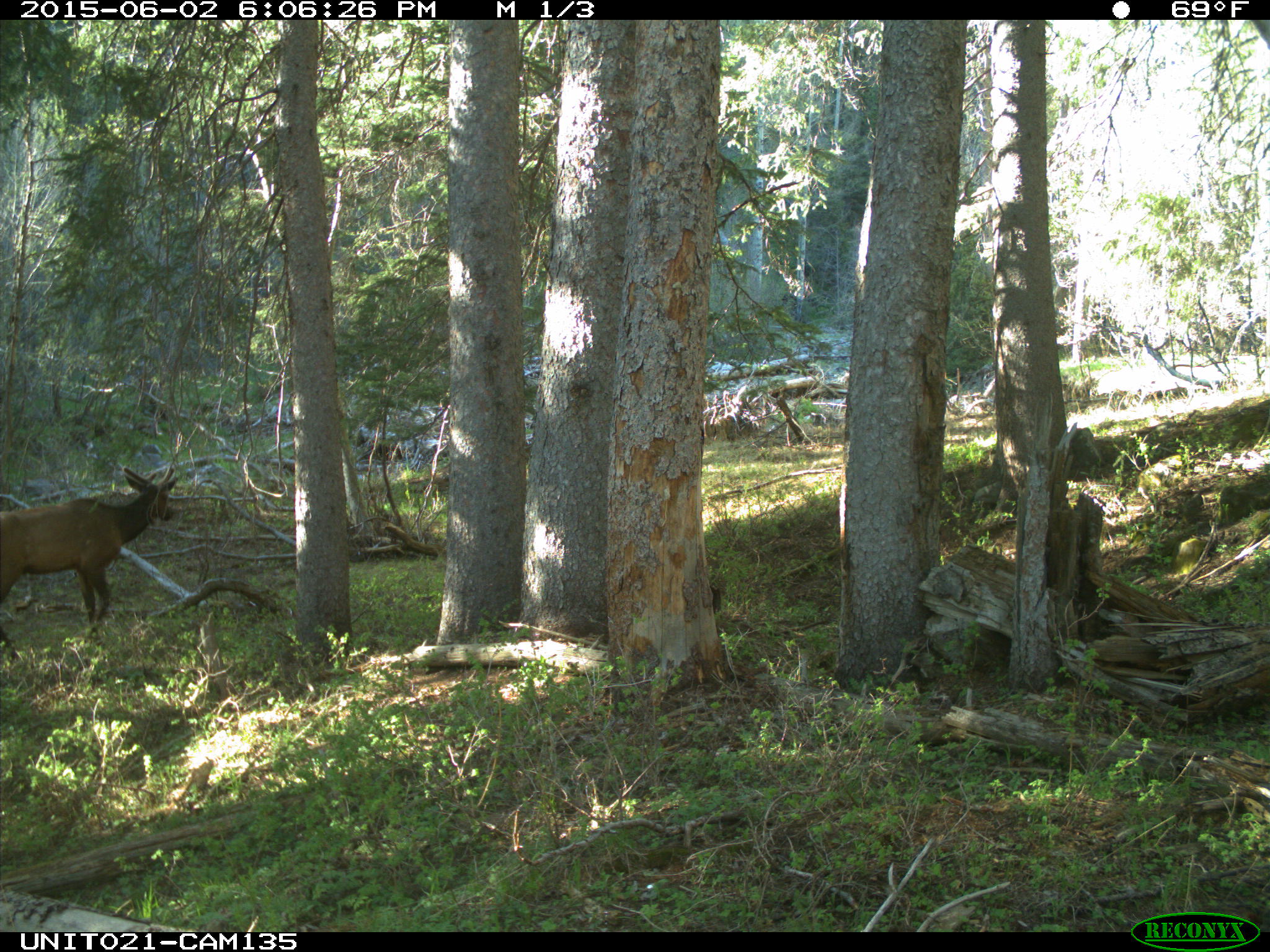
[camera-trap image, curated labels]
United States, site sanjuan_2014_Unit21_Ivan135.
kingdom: Animalia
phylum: Chordata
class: Mammalia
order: Artiodactyla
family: Cervidae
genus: Cervus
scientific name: Cervus elaphus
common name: red deer